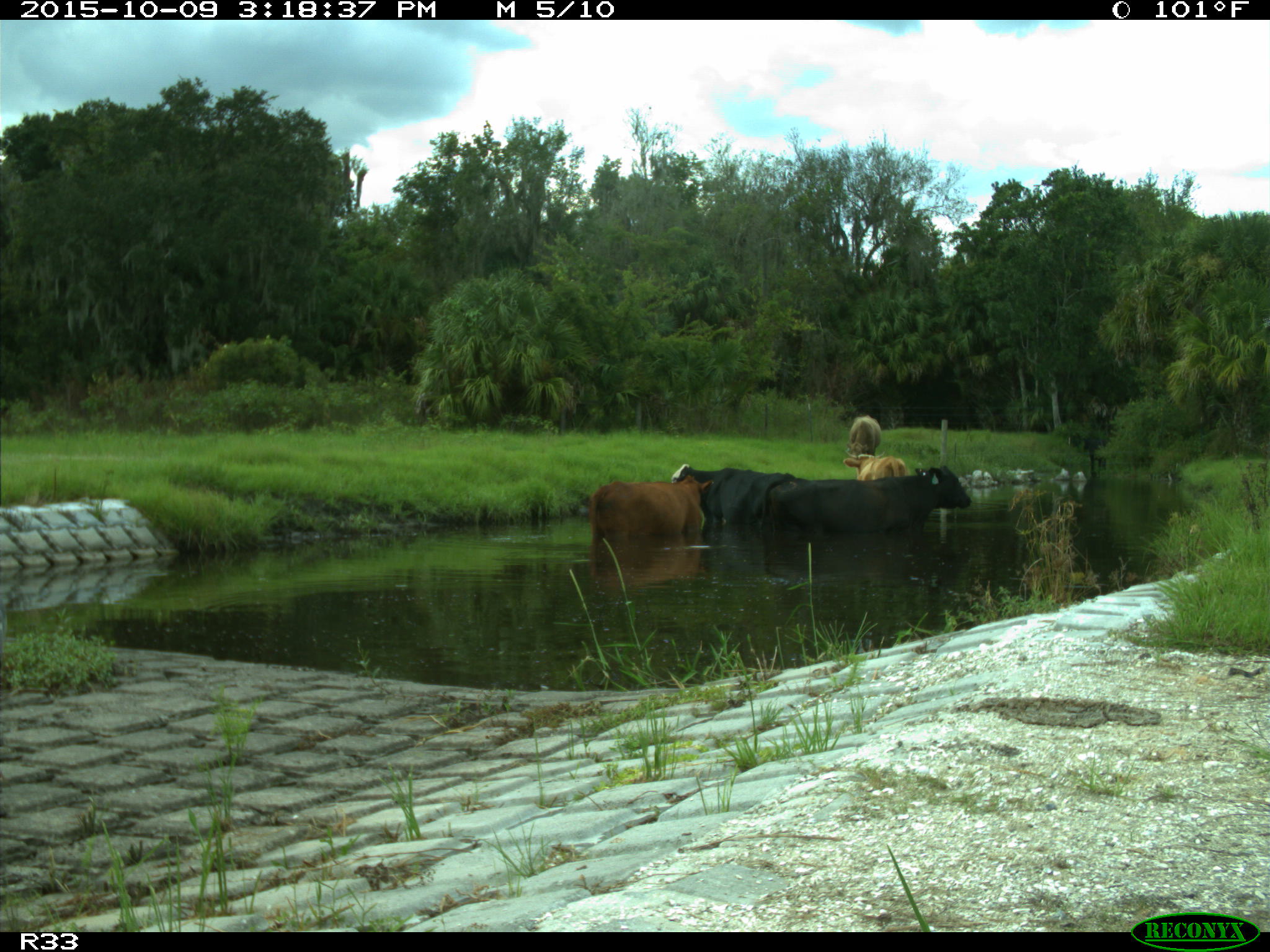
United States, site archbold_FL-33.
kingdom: Animalia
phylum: Chordata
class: Mammalia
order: Artiodactyla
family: Bovidae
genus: Bos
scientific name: Bos taurus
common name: domestic cow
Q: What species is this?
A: Bos taurus (domestic cow).